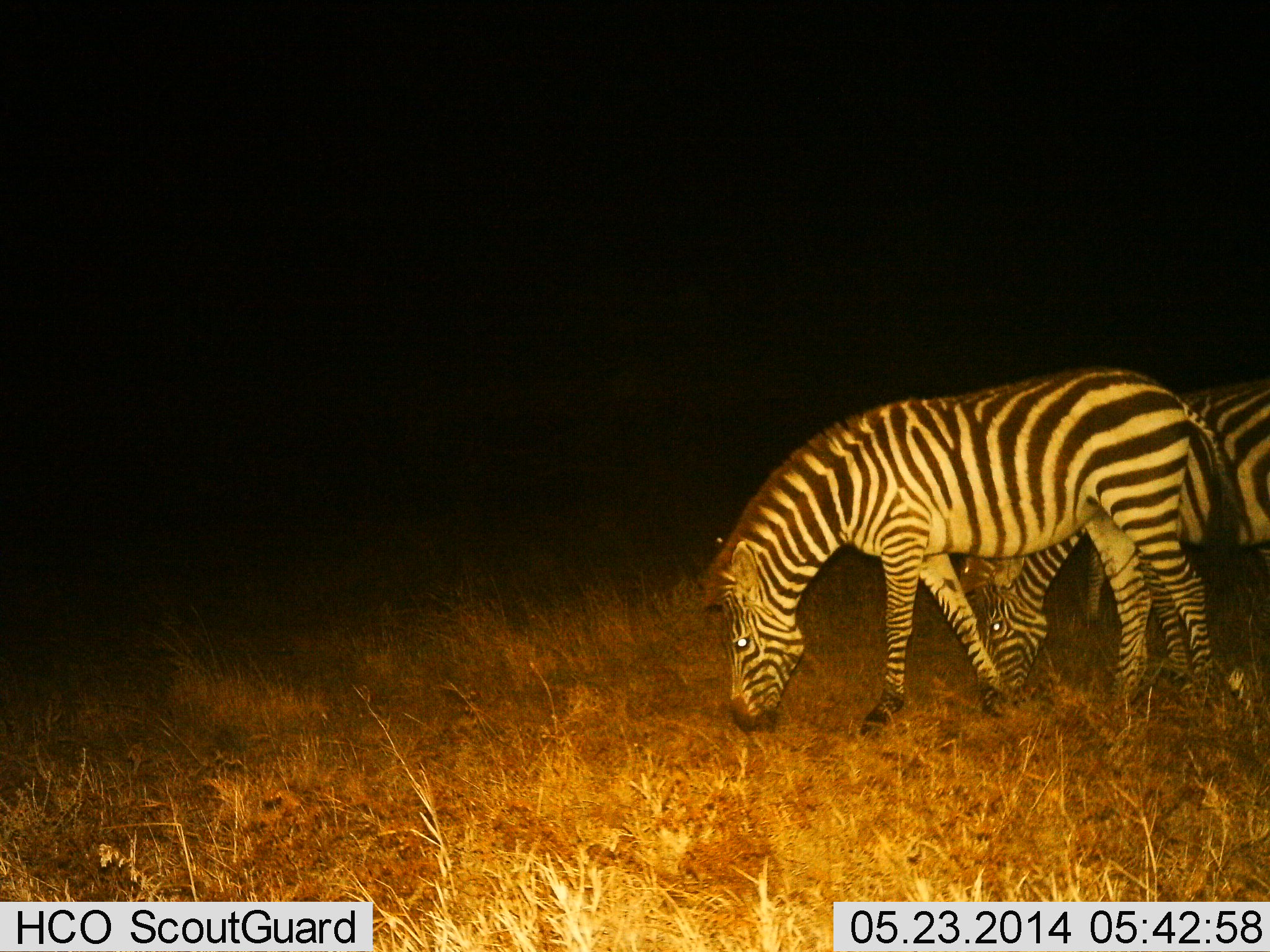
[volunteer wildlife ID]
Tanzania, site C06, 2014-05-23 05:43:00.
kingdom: Animalia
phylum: Chordata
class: Mammalia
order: Perissodactyla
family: Equidae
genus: Equus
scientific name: Equus quagga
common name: plains zebra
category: zebra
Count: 3.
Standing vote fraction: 26%.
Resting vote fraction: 0%.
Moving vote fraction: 3%.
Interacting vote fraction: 0%.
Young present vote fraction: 0%.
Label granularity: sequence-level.